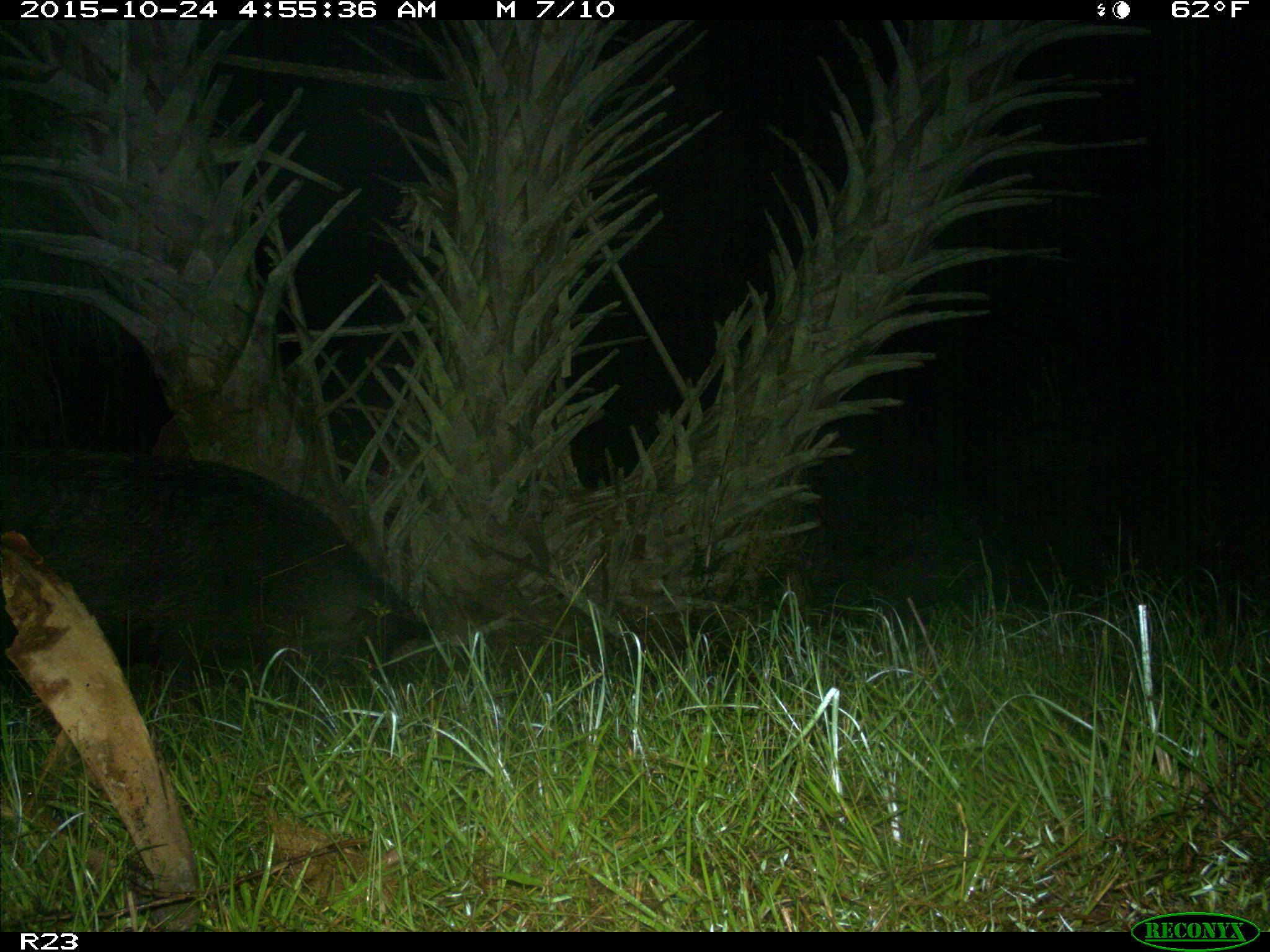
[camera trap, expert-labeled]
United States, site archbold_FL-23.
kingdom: Animalia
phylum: Chordata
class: Mammalia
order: Artiodactyla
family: Suidae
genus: Sus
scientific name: Sus scrofa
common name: wild boar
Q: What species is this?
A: Sus scrofa (wild boar).